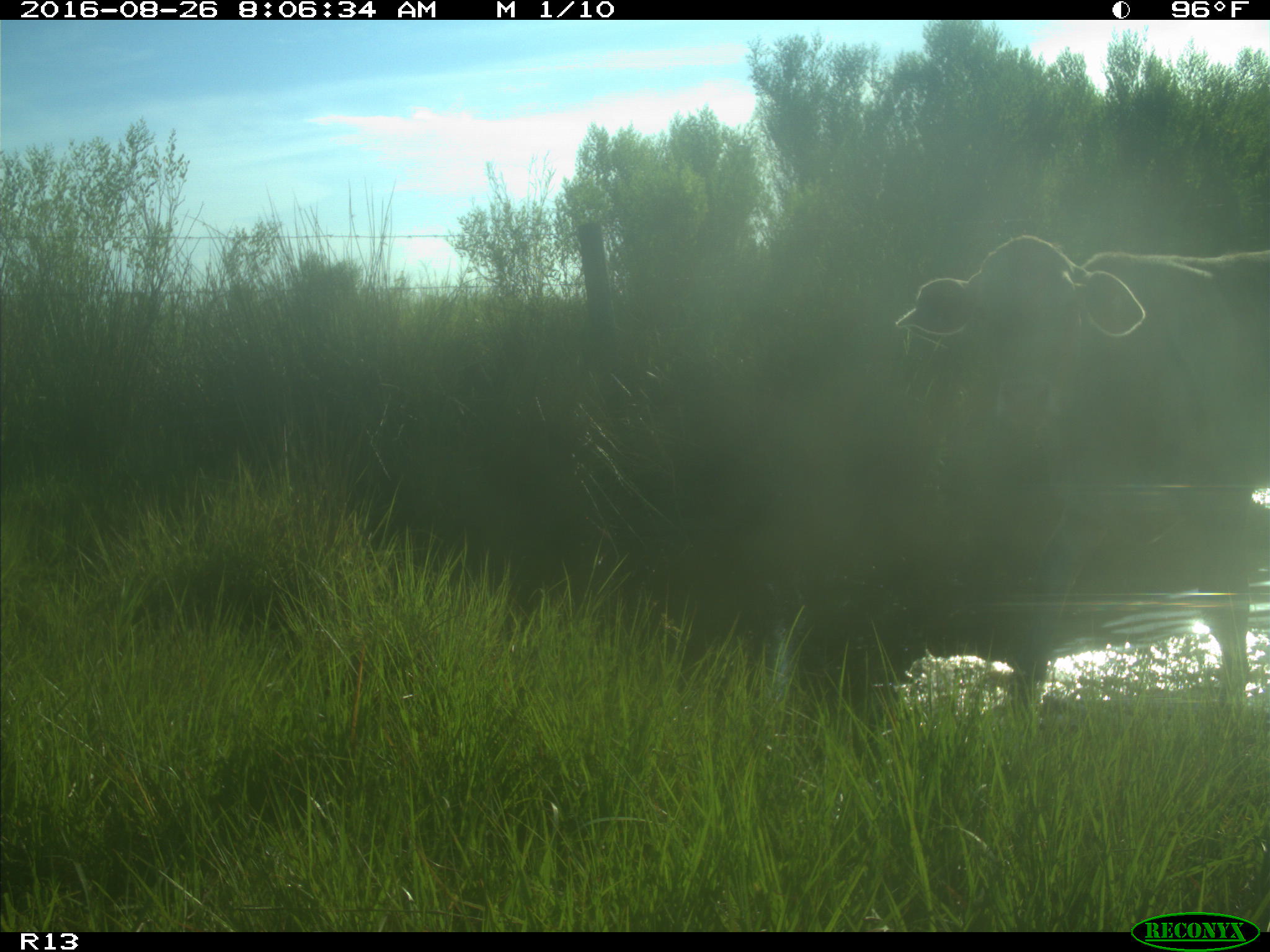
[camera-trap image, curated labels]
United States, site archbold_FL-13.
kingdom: Animalia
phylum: Chordata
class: Mammalia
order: Artiodactyla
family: Bovidae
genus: Bos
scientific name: Bos taurus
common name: domestic cow